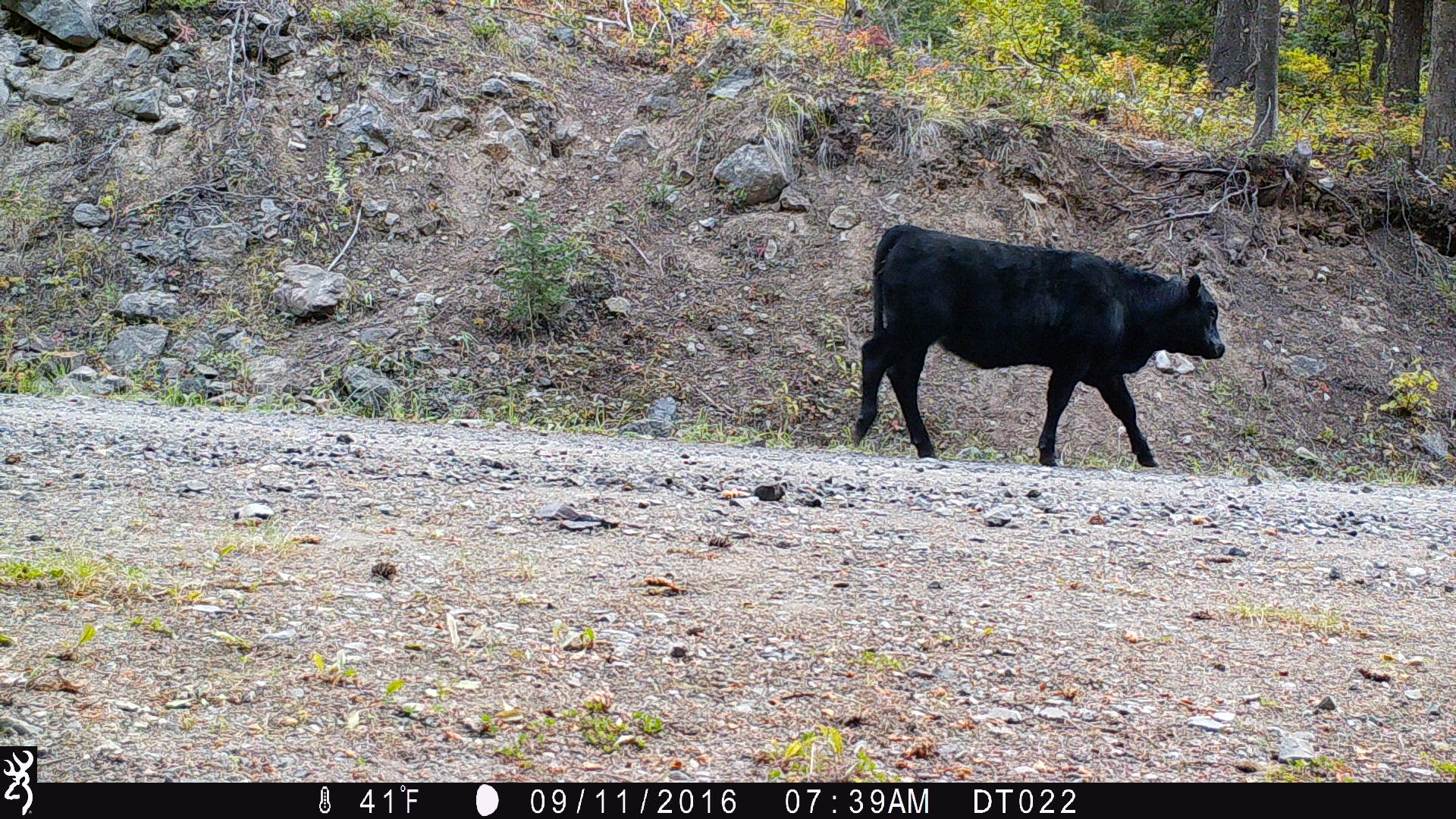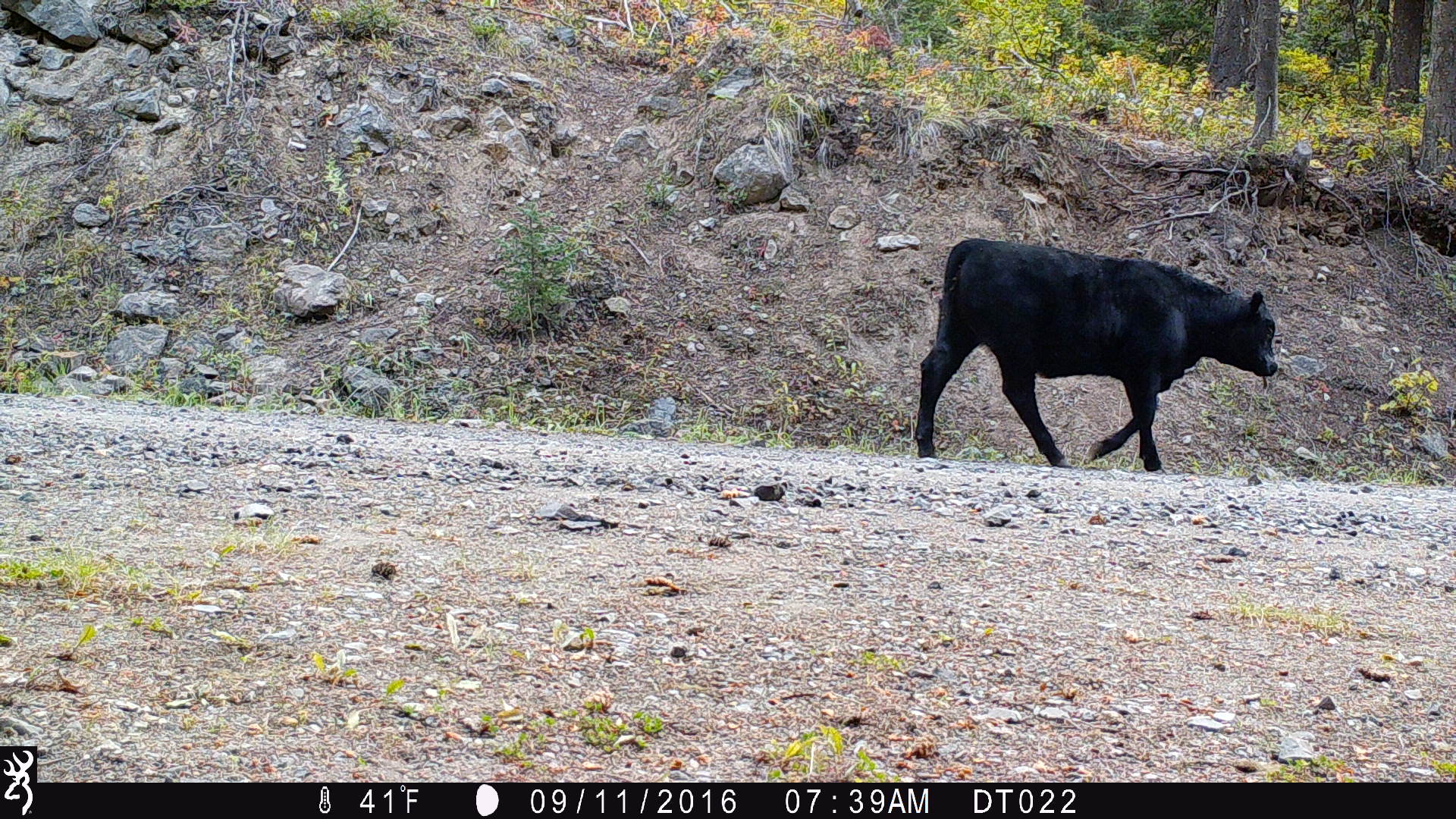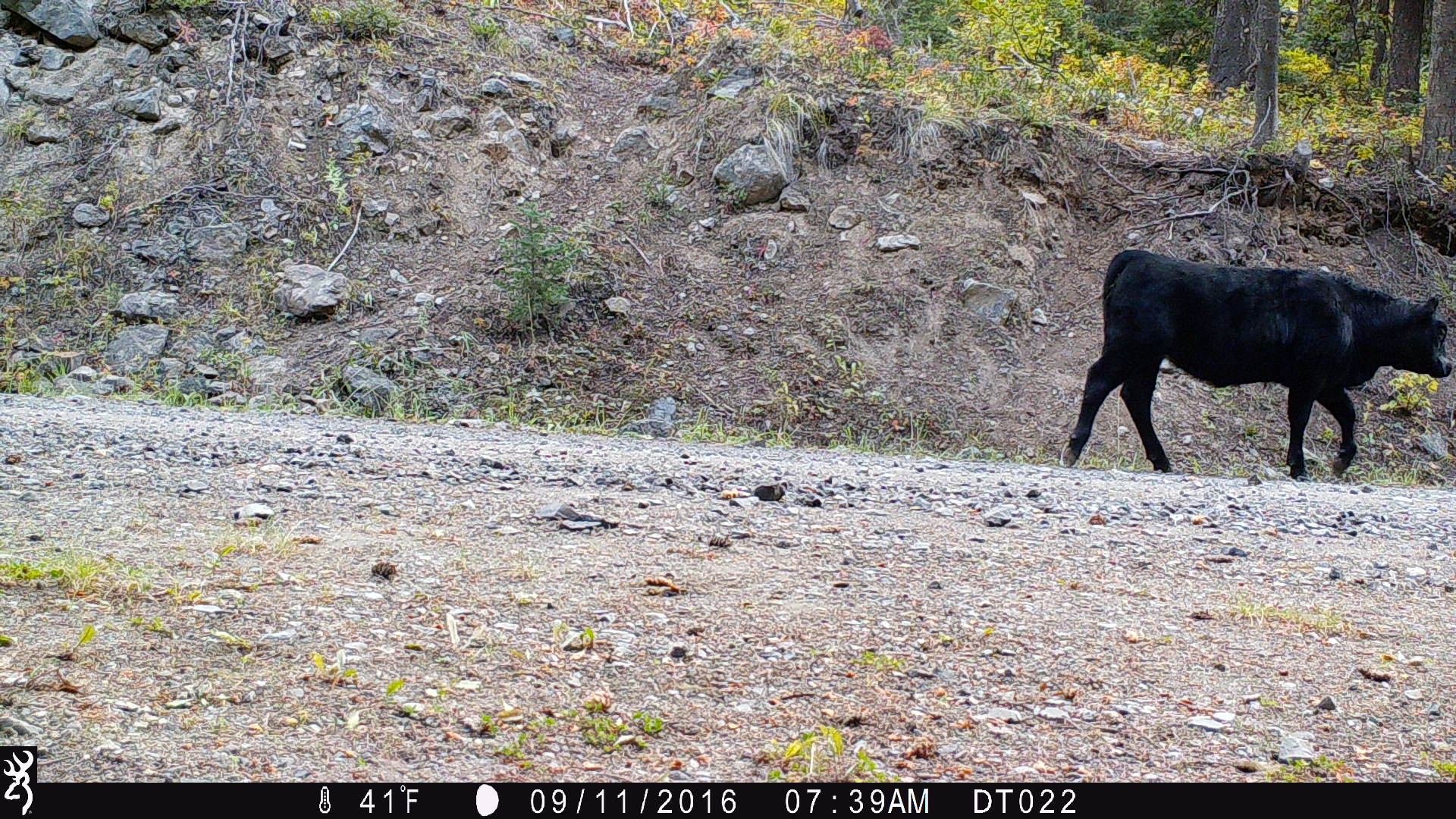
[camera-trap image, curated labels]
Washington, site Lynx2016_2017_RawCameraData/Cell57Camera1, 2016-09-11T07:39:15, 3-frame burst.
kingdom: Animalia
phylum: Chordata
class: Mammalia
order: Artiodactyla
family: Bovidae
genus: Bos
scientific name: Bos taurus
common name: domestic cattle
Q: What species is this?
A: Domestic cattle (Bos taurus).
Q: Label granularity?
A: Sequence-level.